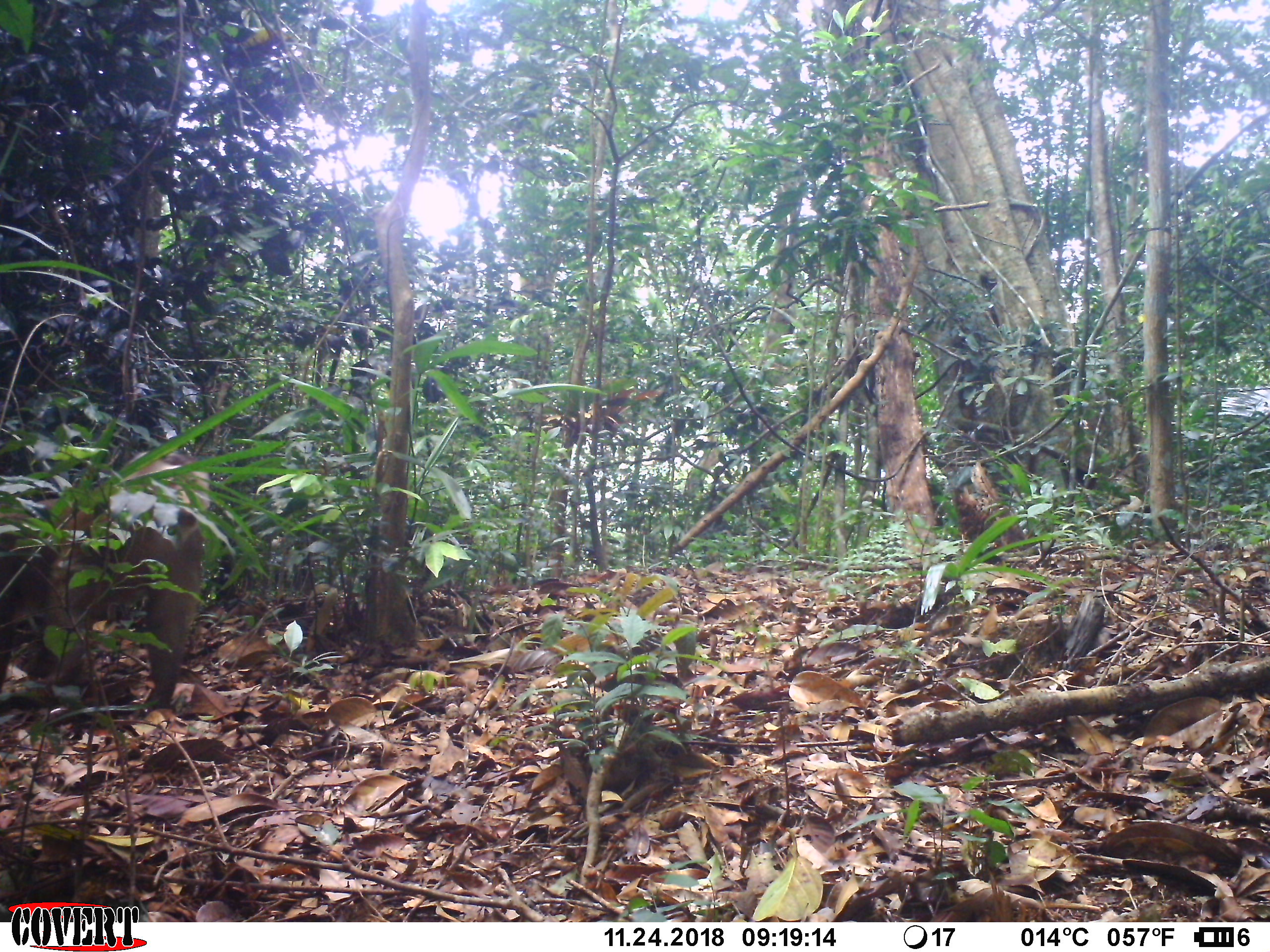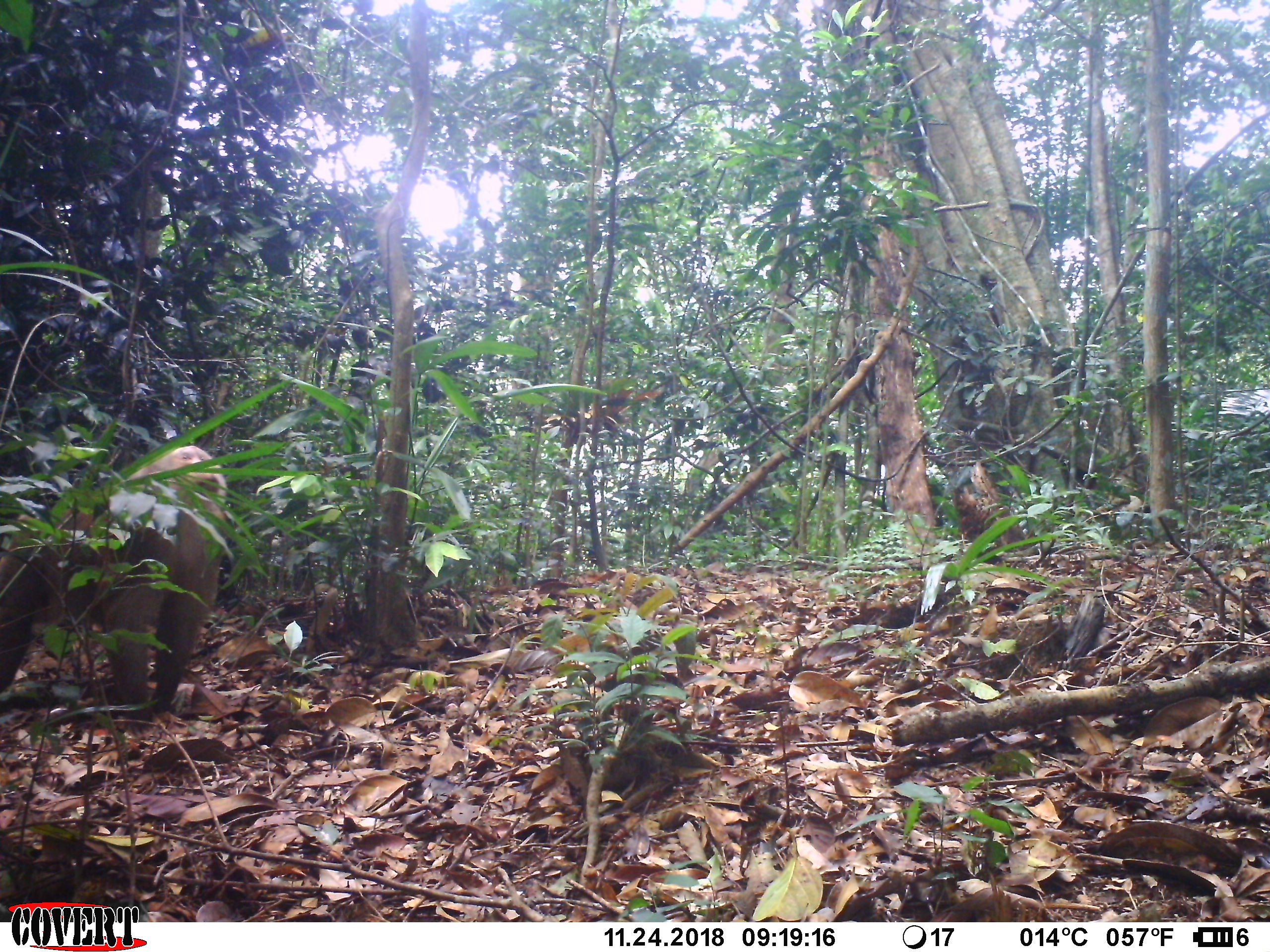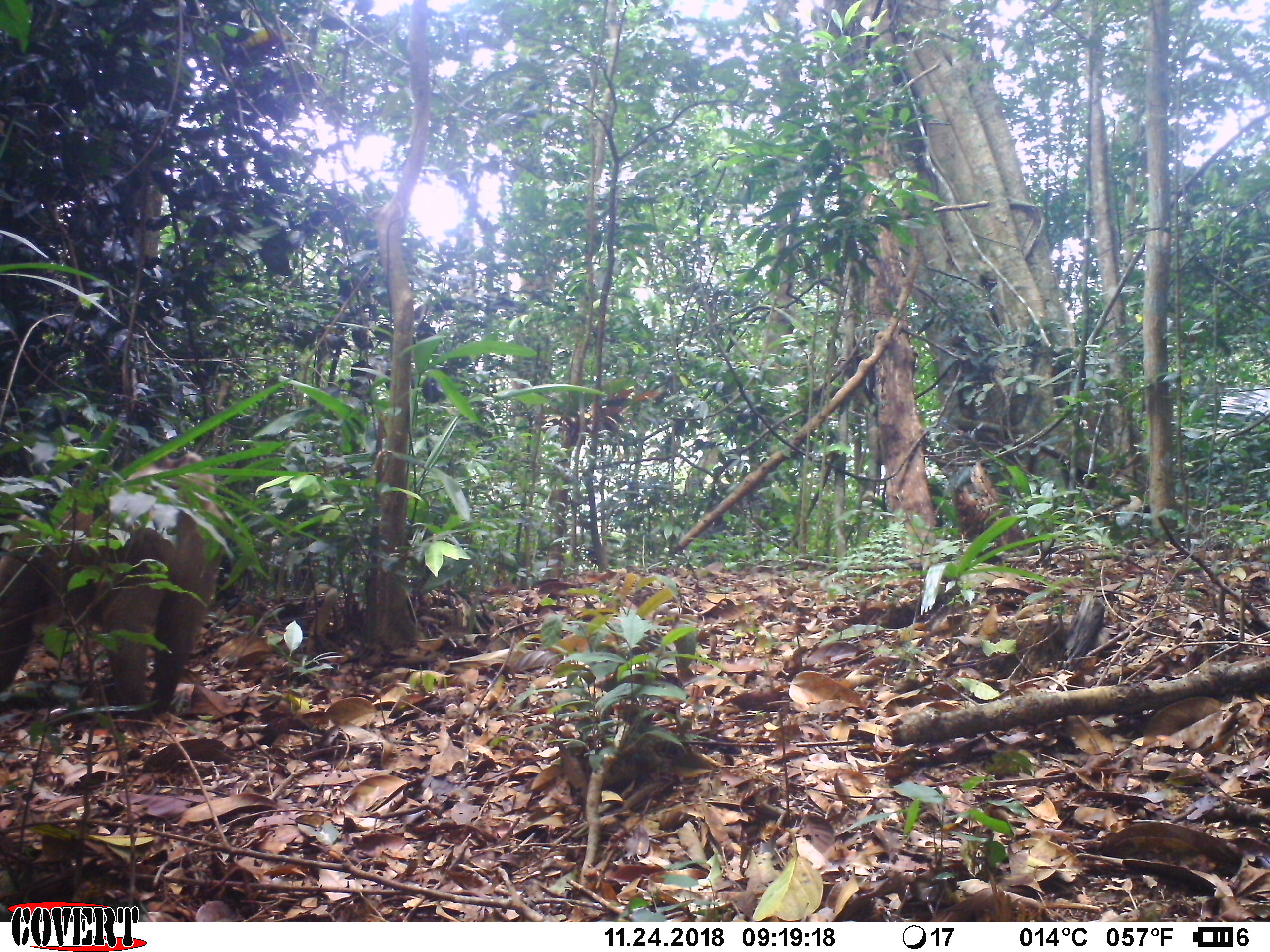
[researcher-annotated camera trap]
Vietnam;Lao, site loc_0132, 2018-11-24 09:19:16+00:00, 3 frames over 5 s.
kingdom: Animalia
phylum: Chordata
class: Mammalia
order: Primates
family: Cercopithecidae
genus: Macaca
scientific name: Macaca nemestrina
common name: pig-tailed macaque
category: pig tailed macaque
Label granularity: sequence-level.